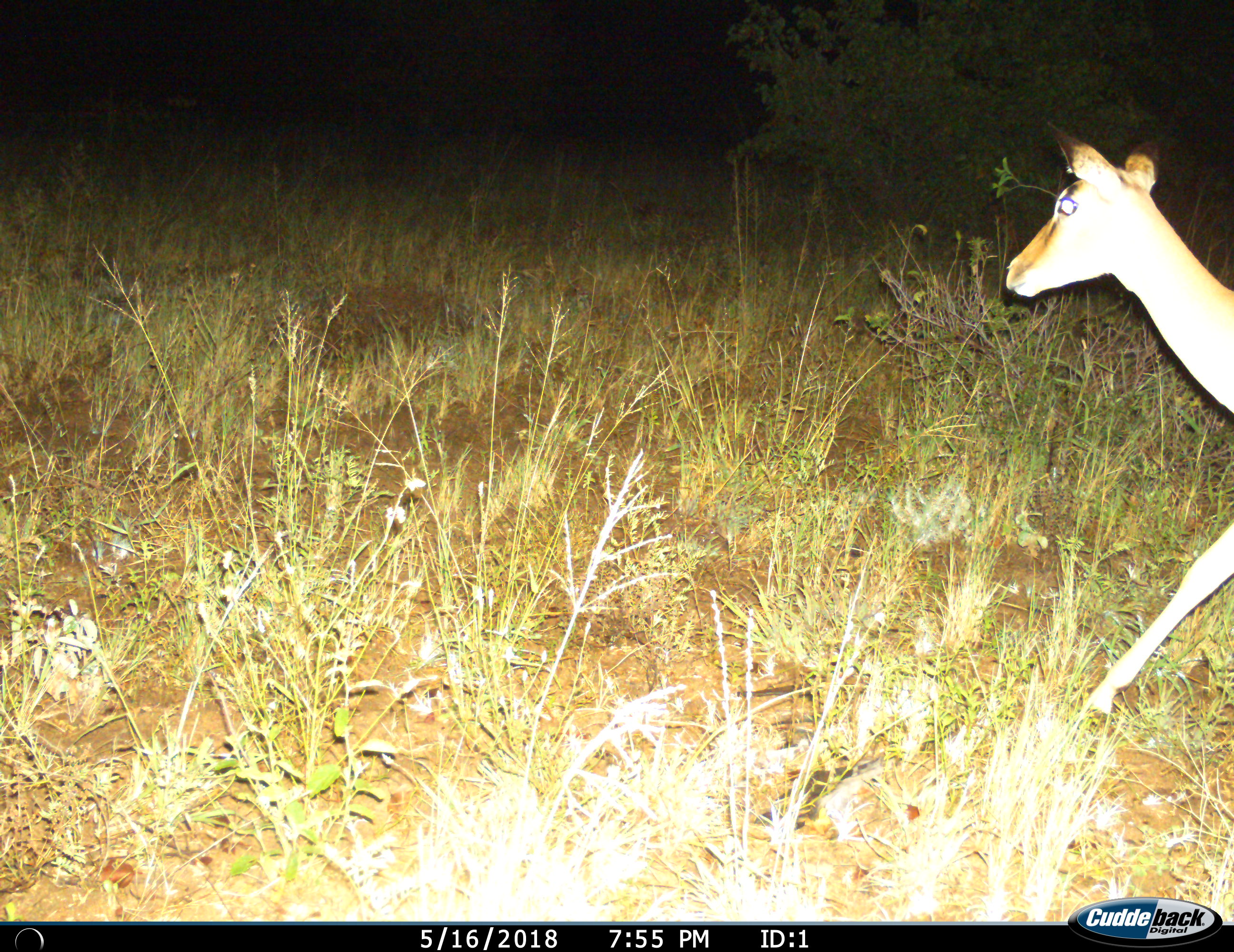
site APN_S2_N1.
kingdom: Animalia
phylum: Chordata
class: Mammalia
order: Artiodactyla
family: Bovidae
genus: Aepyceros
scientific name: Aepyceros melampus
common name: impala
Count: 1.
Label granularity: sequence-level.